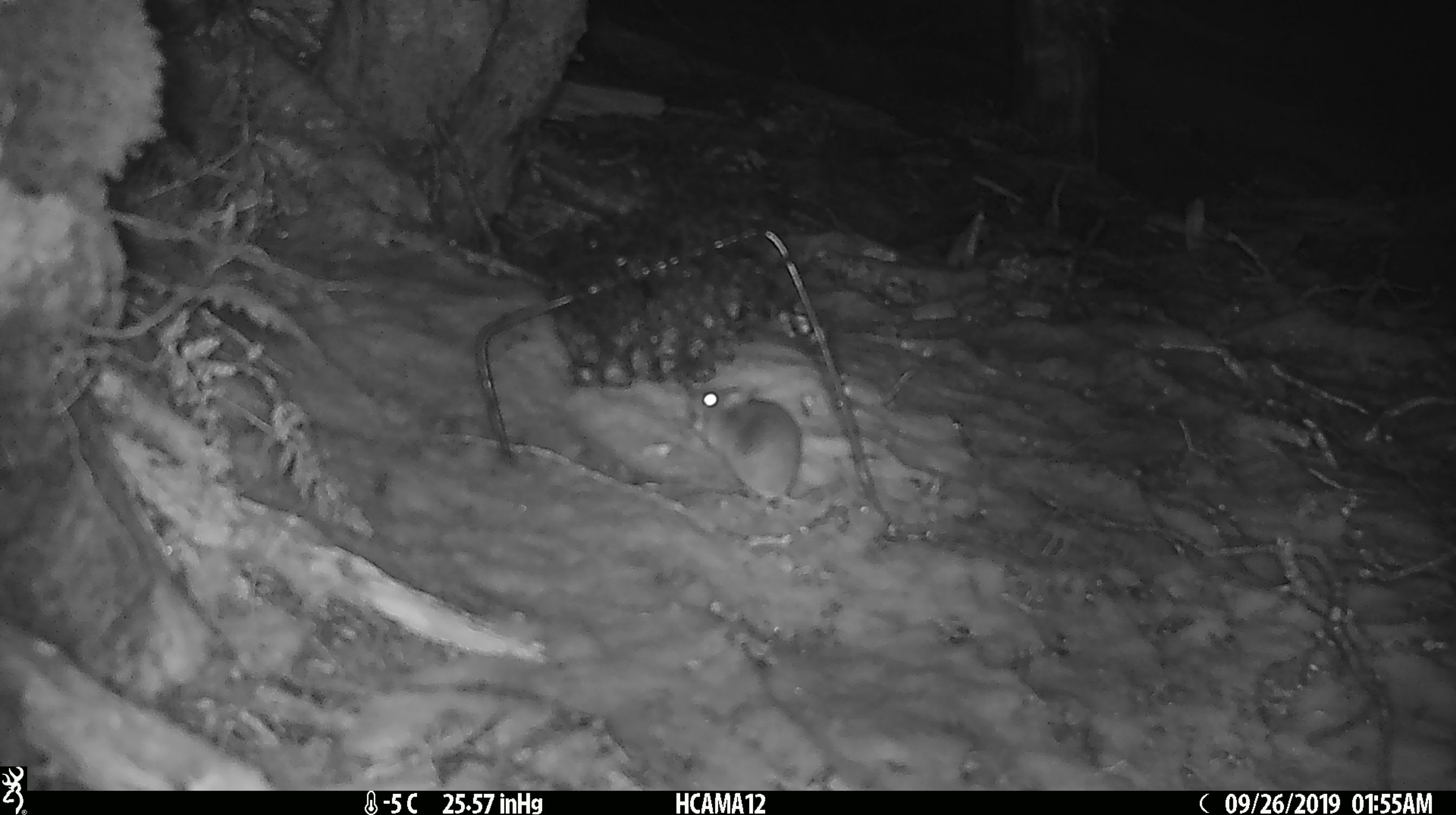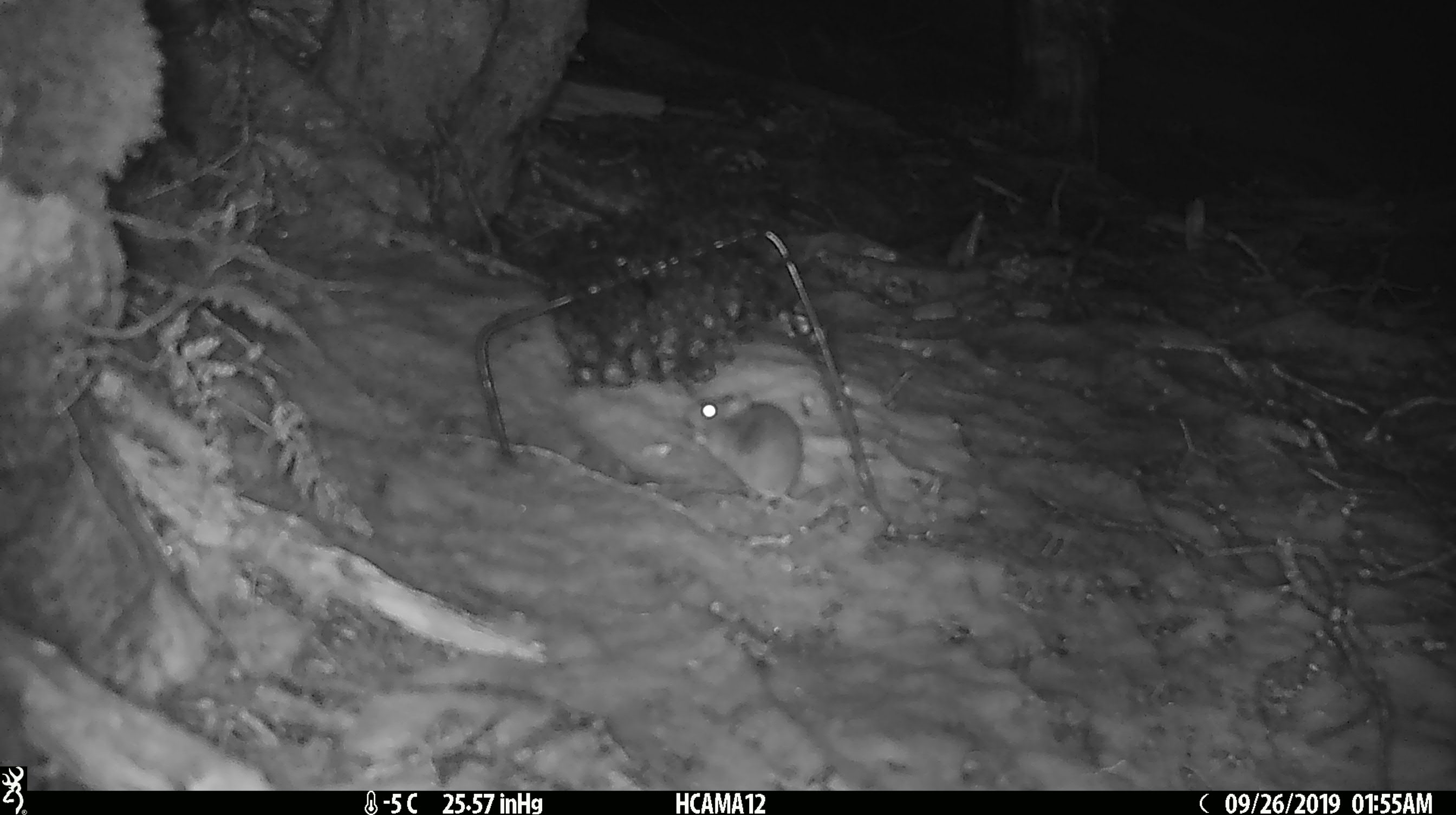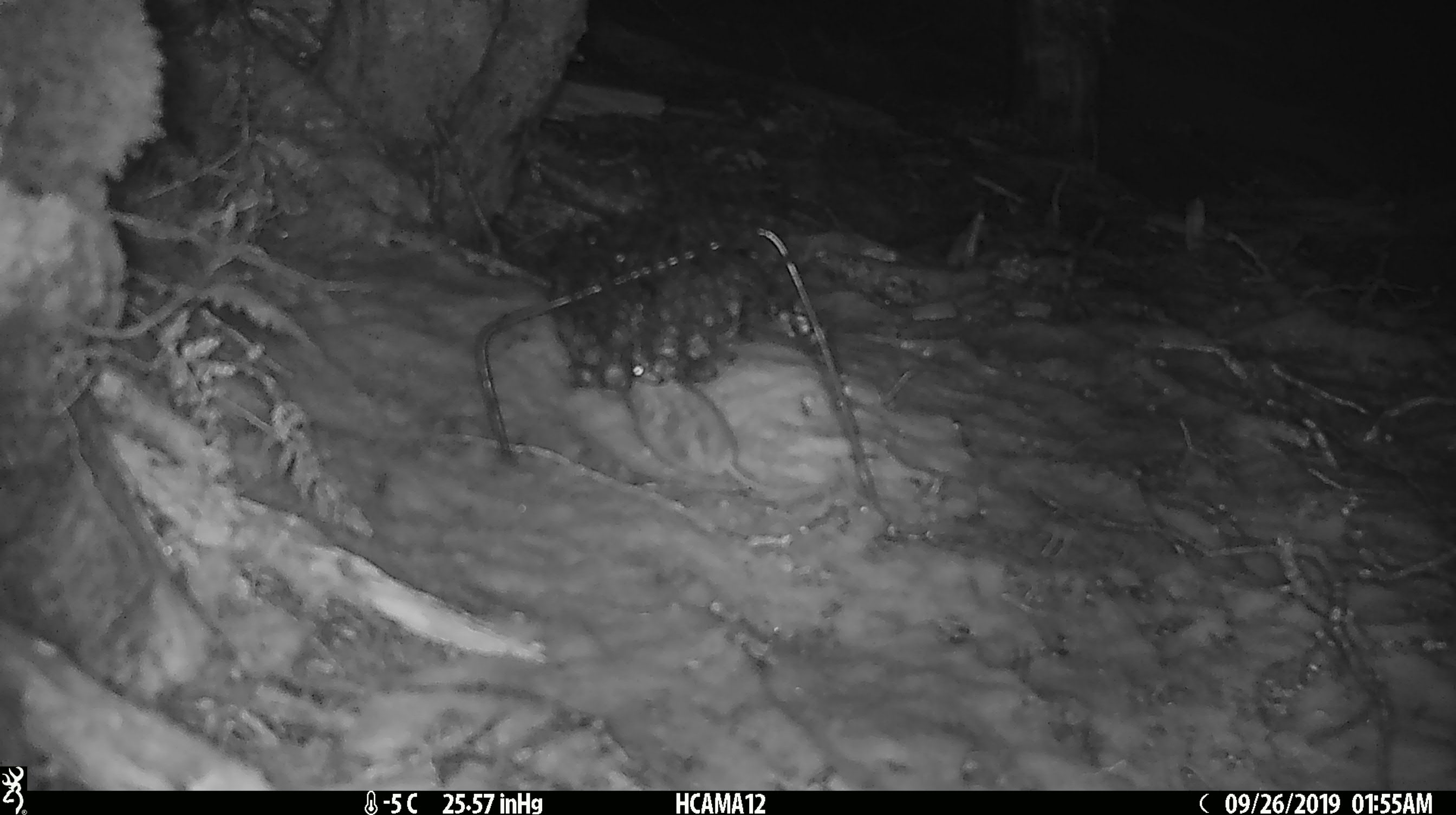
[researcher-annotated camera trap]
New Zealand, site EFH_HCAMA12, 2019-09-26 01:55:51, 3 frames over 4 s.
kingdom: Animalia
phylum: Chordata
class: Mammalia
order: Rodentia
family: Muridae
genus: Mus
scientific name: Mus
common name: mouse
Mouse (Mus).